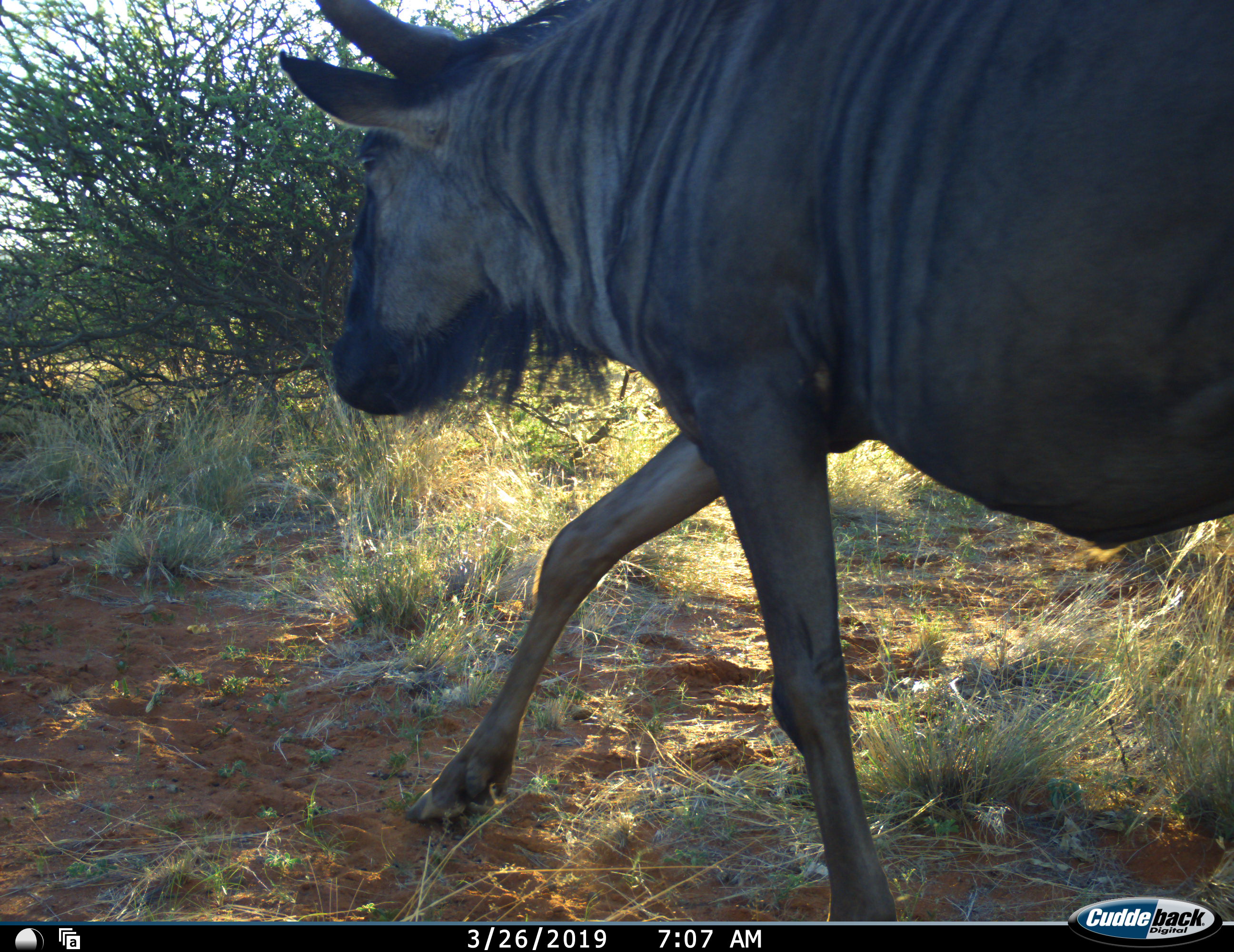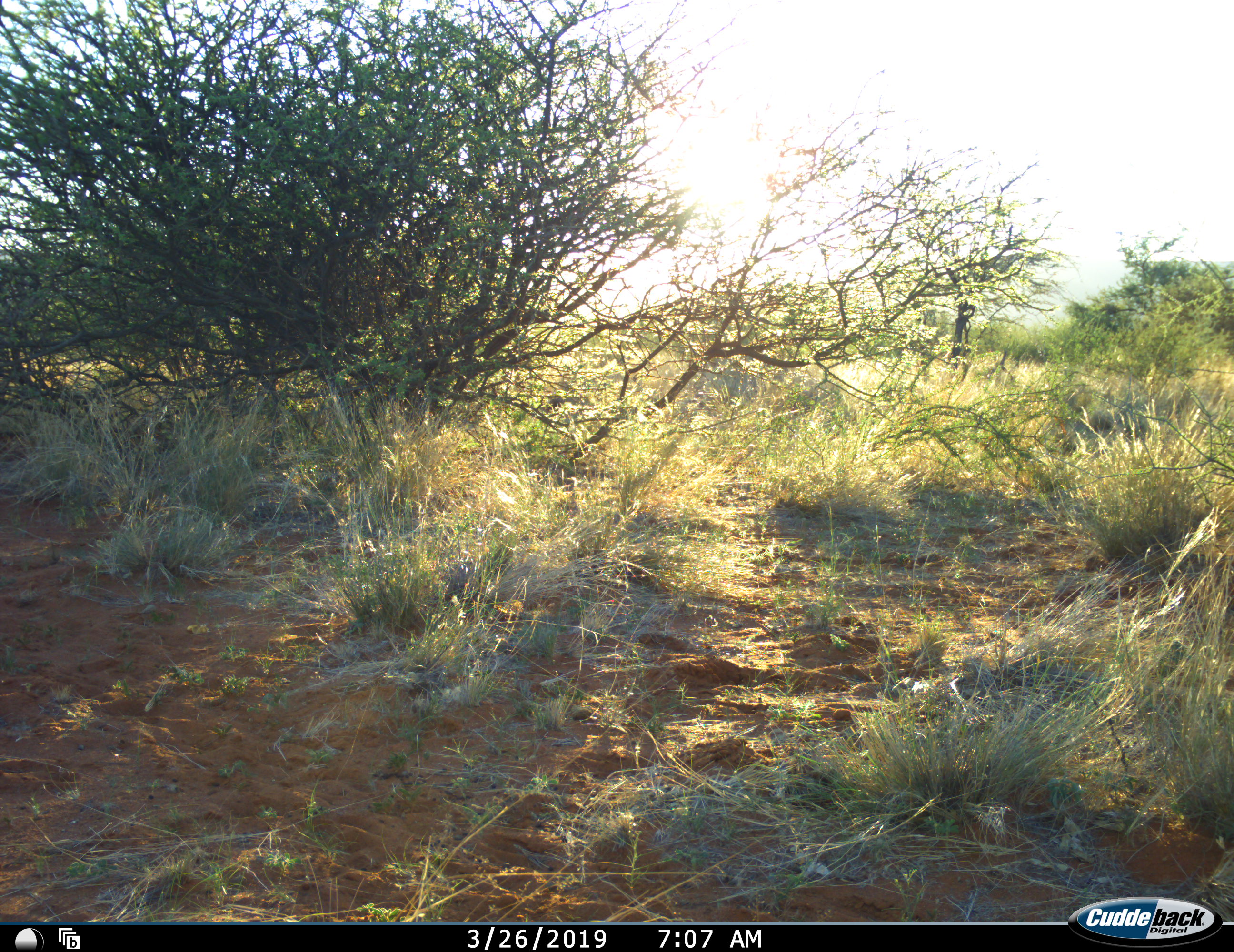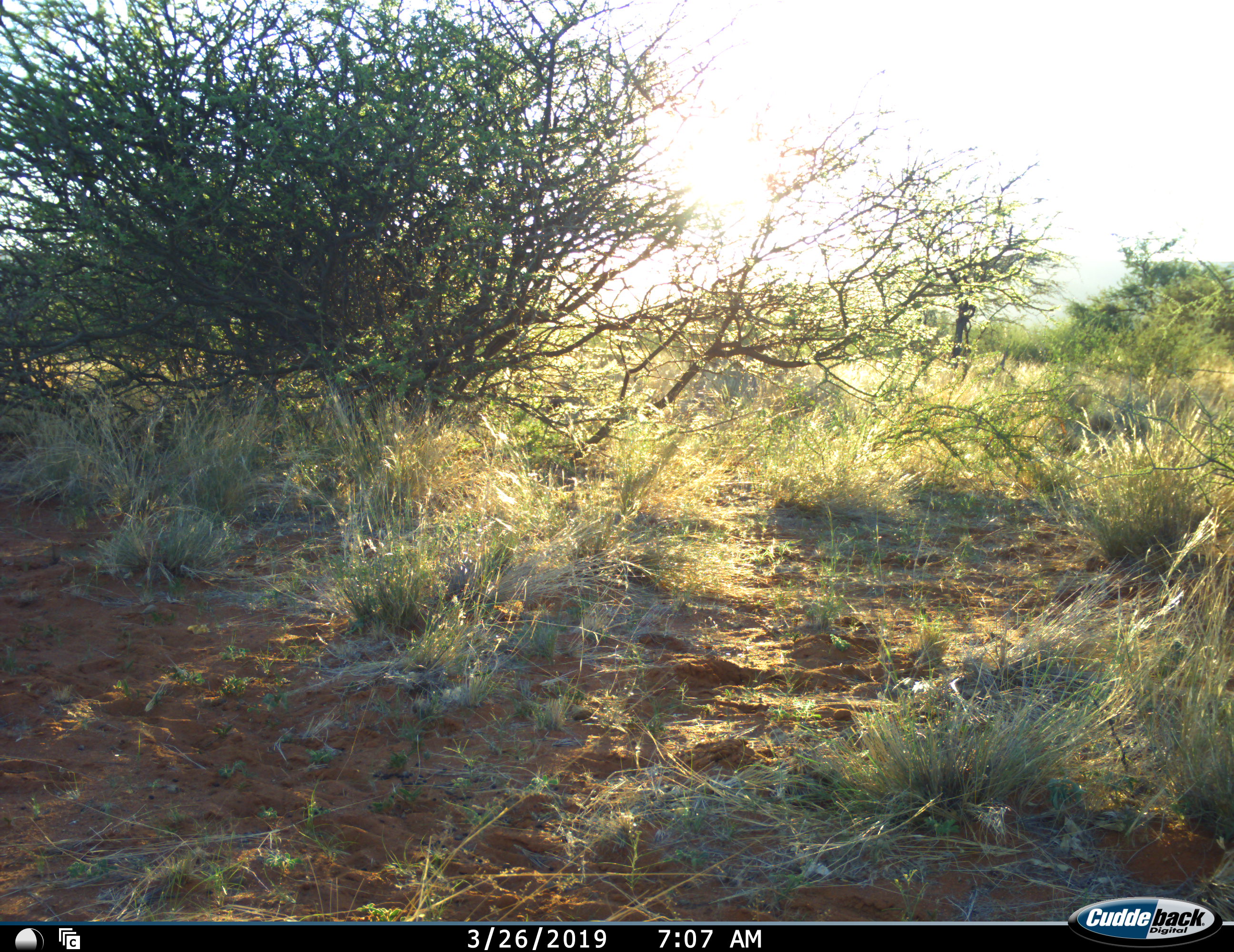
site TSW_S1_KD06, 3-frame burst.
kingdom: Animalia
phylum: Chordata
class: Mammalia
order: Artiodactyla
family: Bovidae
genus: Connochaetes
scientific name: Connochaetes taurinus taurinus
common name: blue wildebeest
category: wildebeestblue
Wildebeestblue (blue wildebeest) (Connochaetes taurinus taurinus), count 1. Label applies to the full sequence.